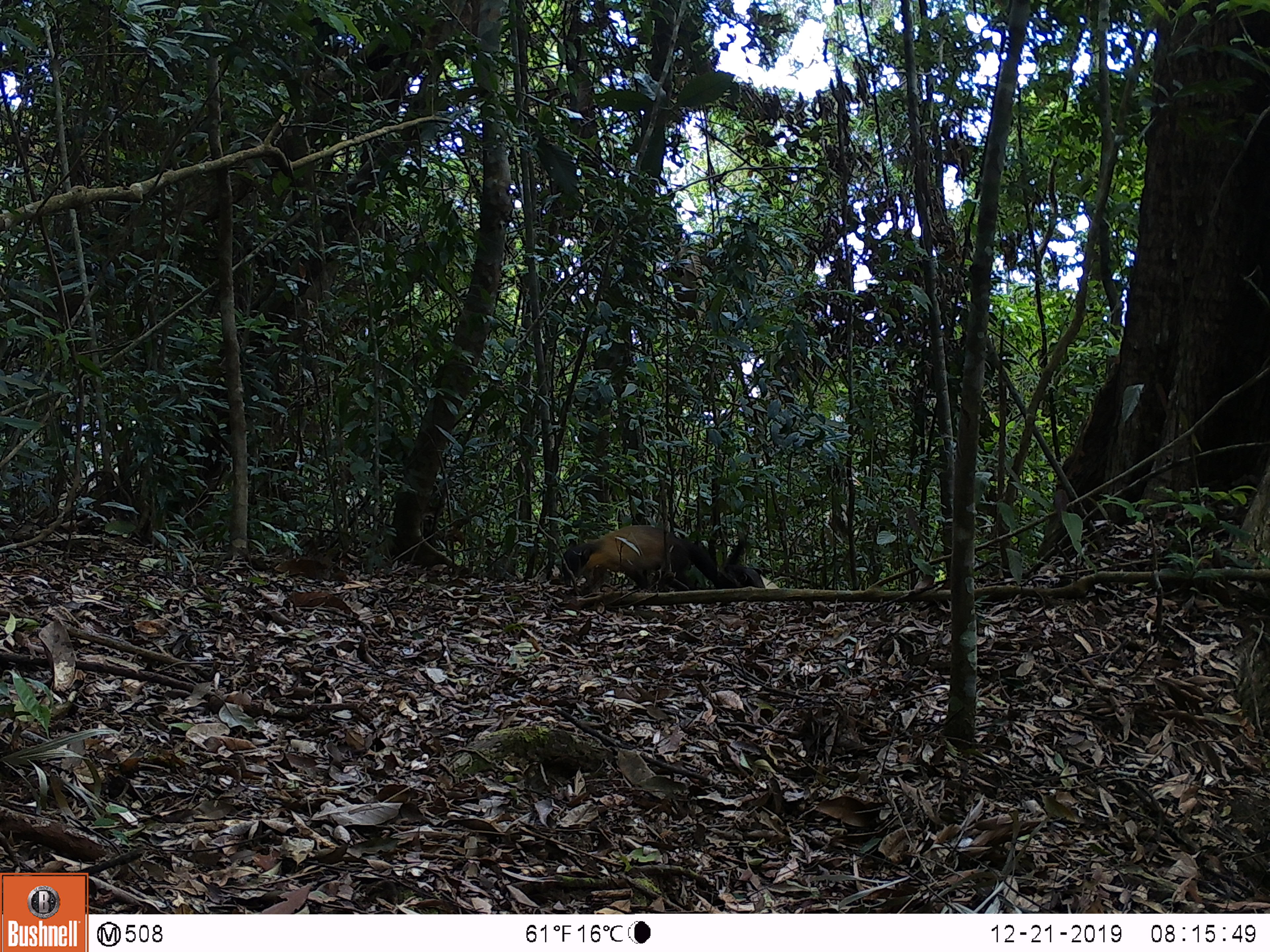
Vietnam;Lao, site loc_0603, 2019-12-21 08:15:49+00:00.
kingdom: Animalia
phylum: Chordata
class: Mammalia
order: Carnivora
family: Mustelidae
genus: Martes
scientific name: Martes flavigula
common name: yellow-throated marten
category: yellow throated marten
Yellow throated marten (yellow-throated marten) (Martes flavigula). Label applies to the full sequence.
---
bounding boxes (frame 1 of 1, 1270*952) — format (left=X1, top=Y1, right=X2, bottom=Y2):
yellow throated marten: (left=557, top=522, right=745, bottom=593); (left=723, top=528, right=779, bottom=589)